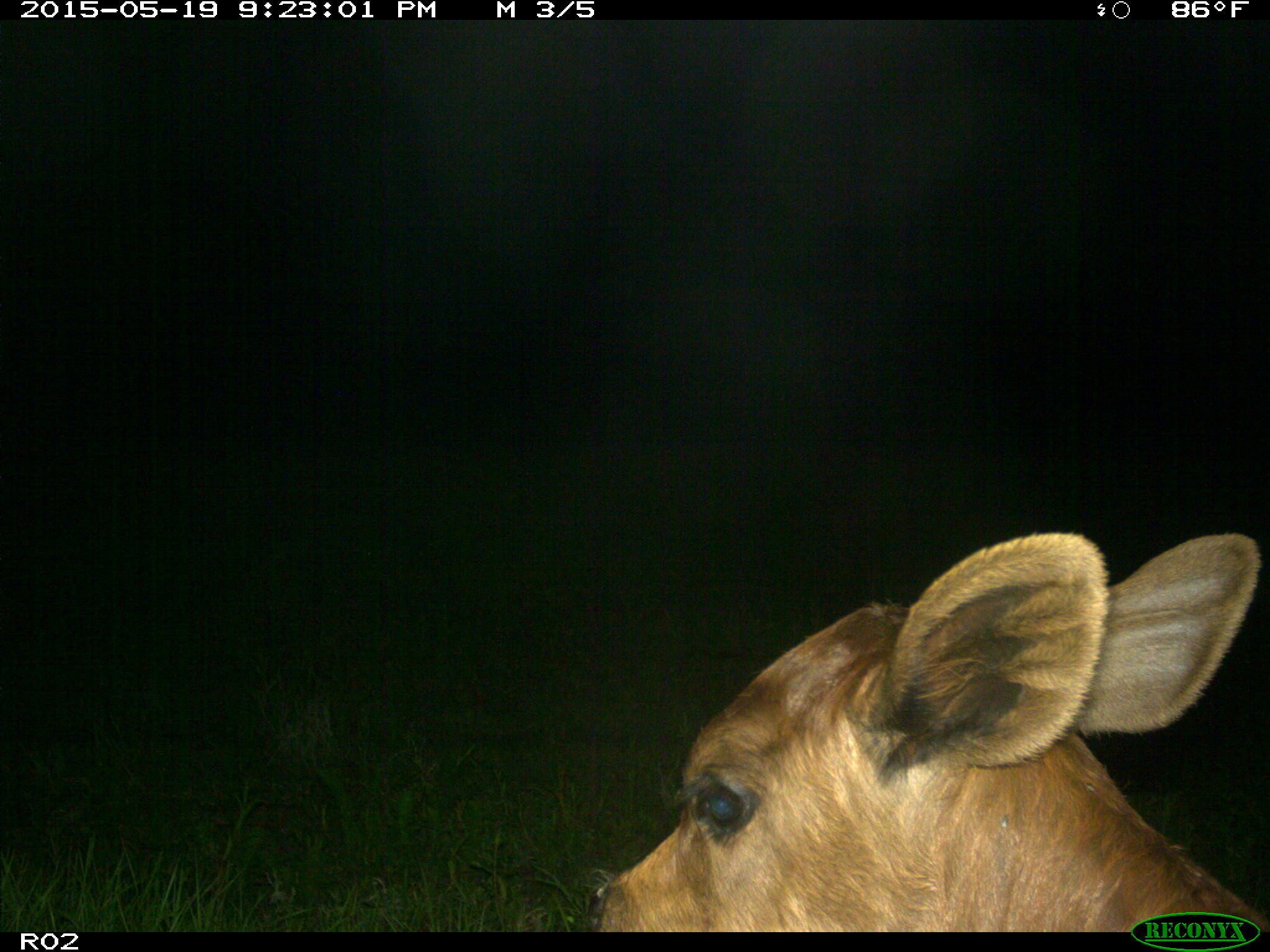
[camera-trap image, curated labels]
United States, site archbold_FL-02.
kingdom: Animalia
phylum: Chordata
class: Mammalia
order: Artiodactyla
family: Bovidae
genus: Bos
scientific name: Bos taurus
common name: domestic cow